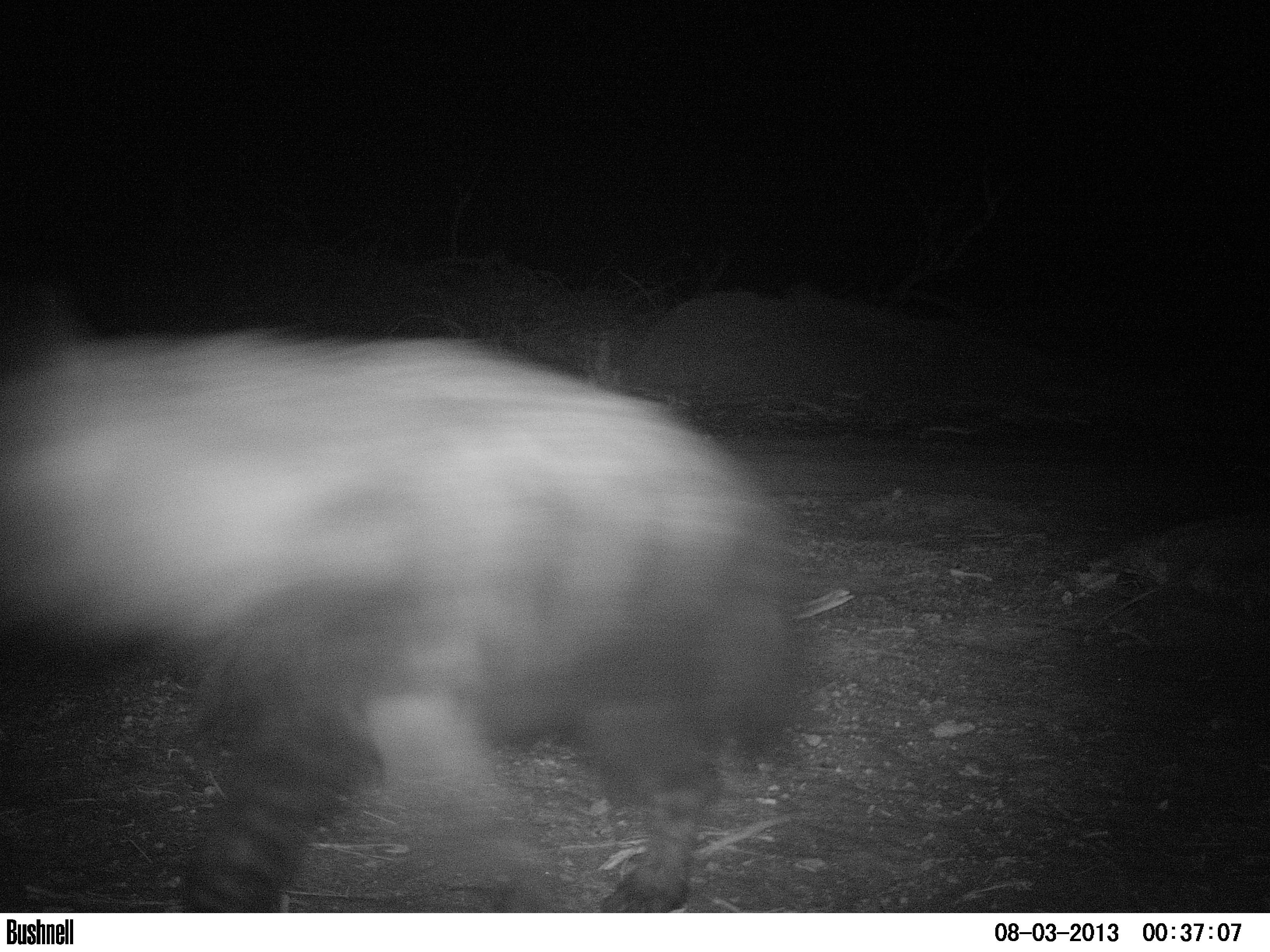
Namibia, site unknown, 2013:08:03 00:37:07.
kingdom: Animalia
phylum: Chordata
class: Mammalia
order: Carnivora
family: Hyaenidae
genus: Parahyaena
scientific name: Parahyaena brunnea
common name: brown hyena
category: hyaena brunnea